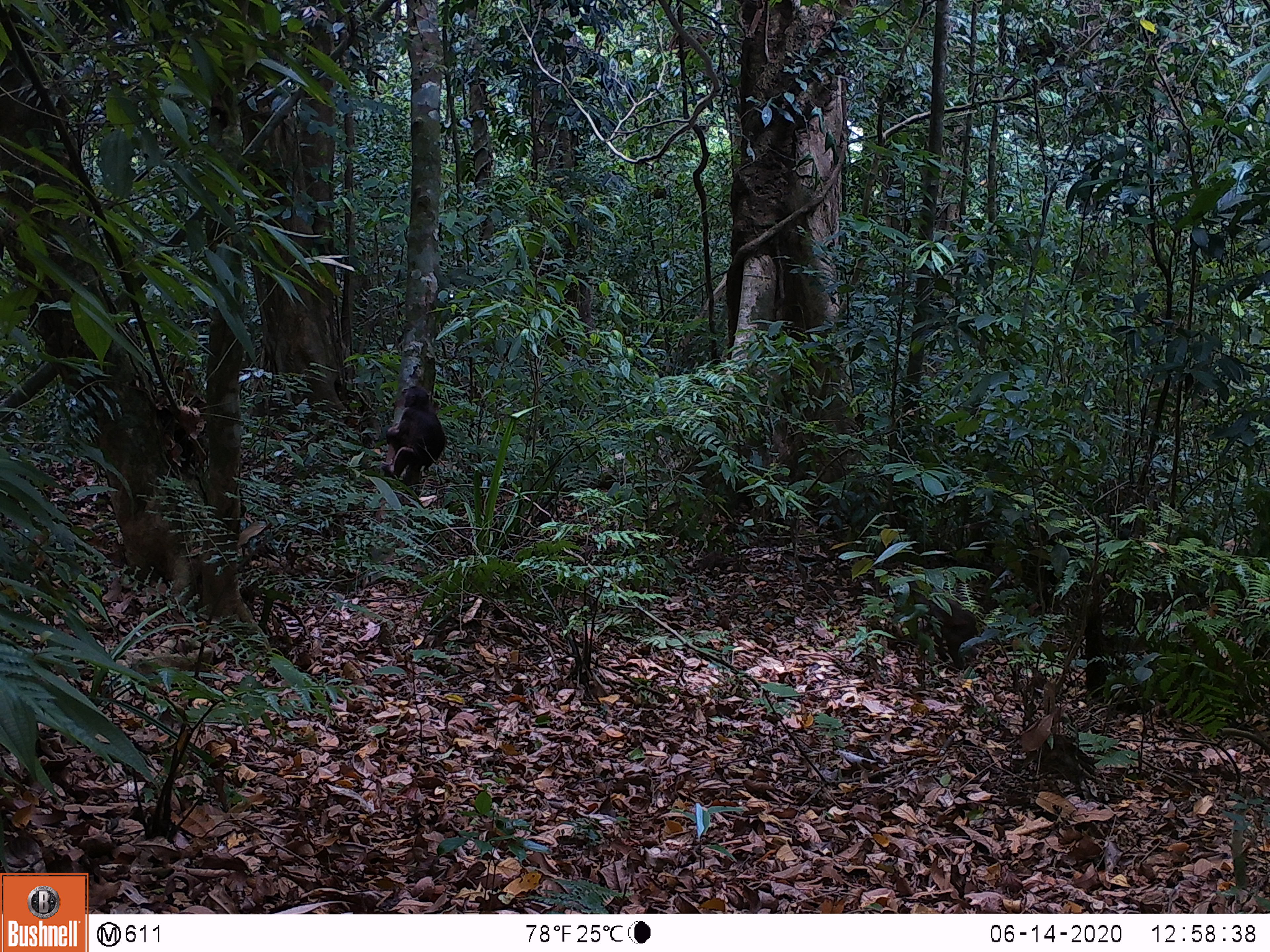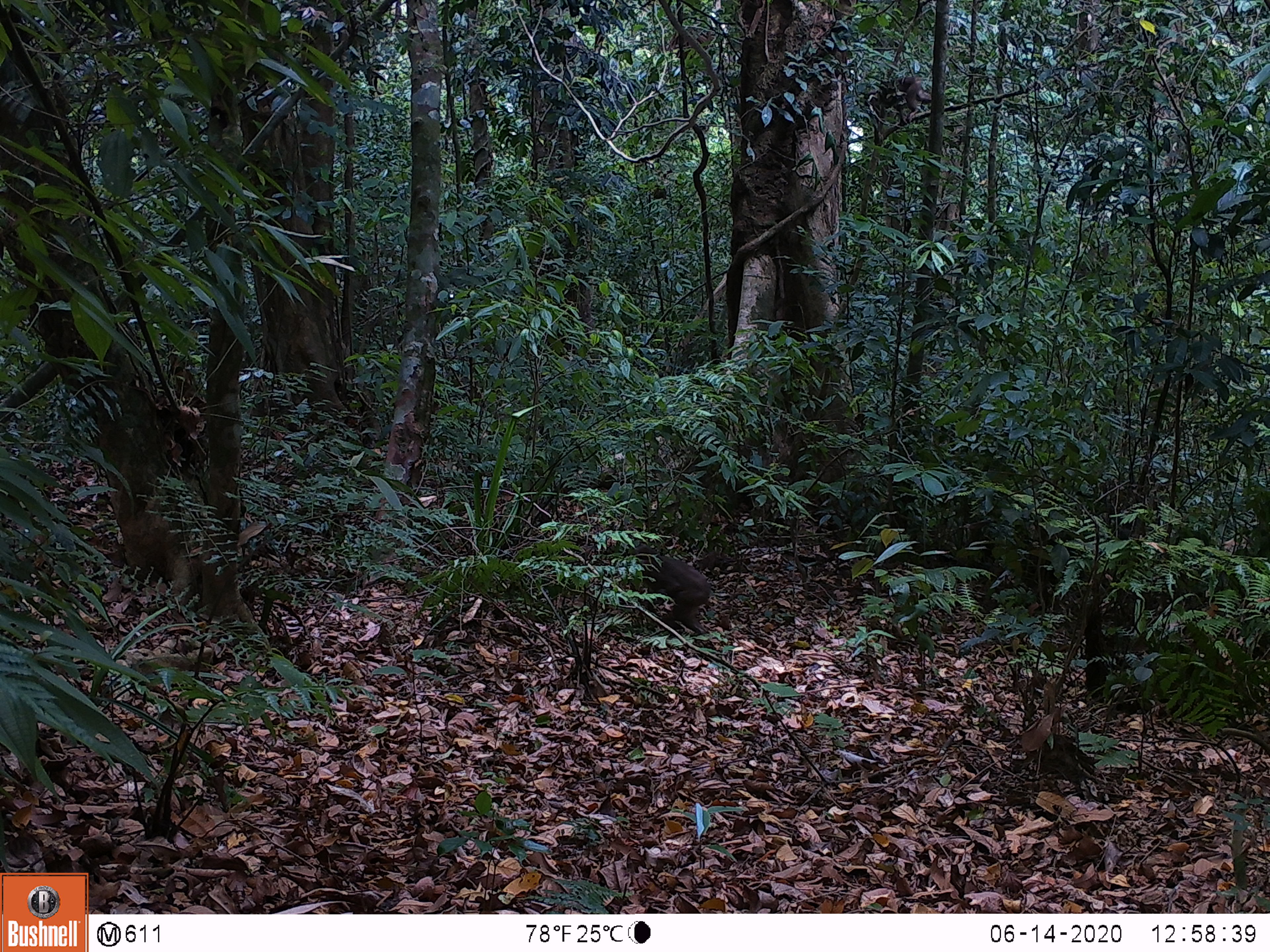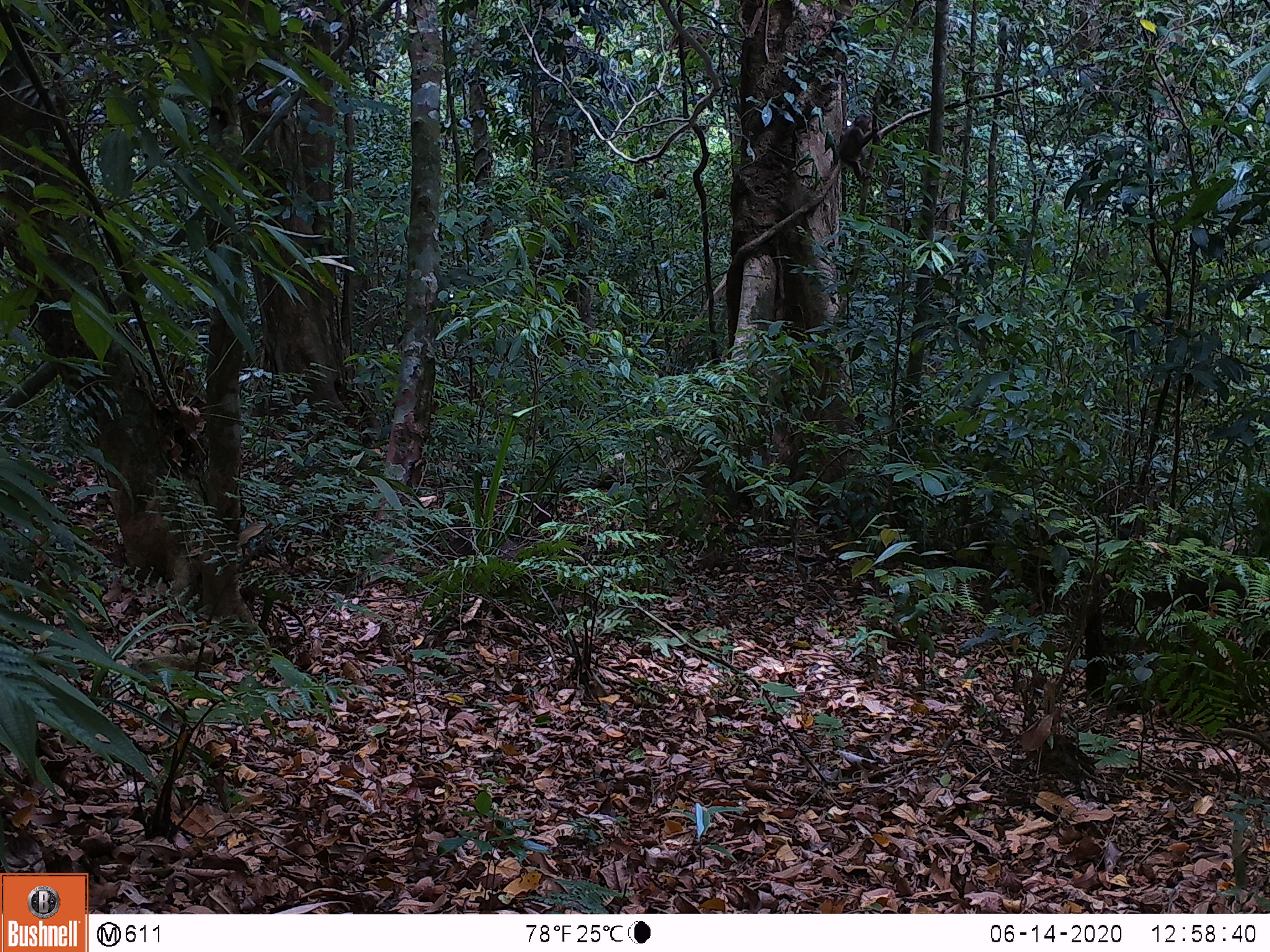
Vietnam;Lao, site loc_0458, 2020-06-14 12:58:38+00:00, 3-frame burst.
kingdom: Animalia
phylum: Chordata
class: Mammalia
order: Artiodactyla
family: Suidae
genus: Sus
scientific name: Sus scrofa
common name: eurasian wild pig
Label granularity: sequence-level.